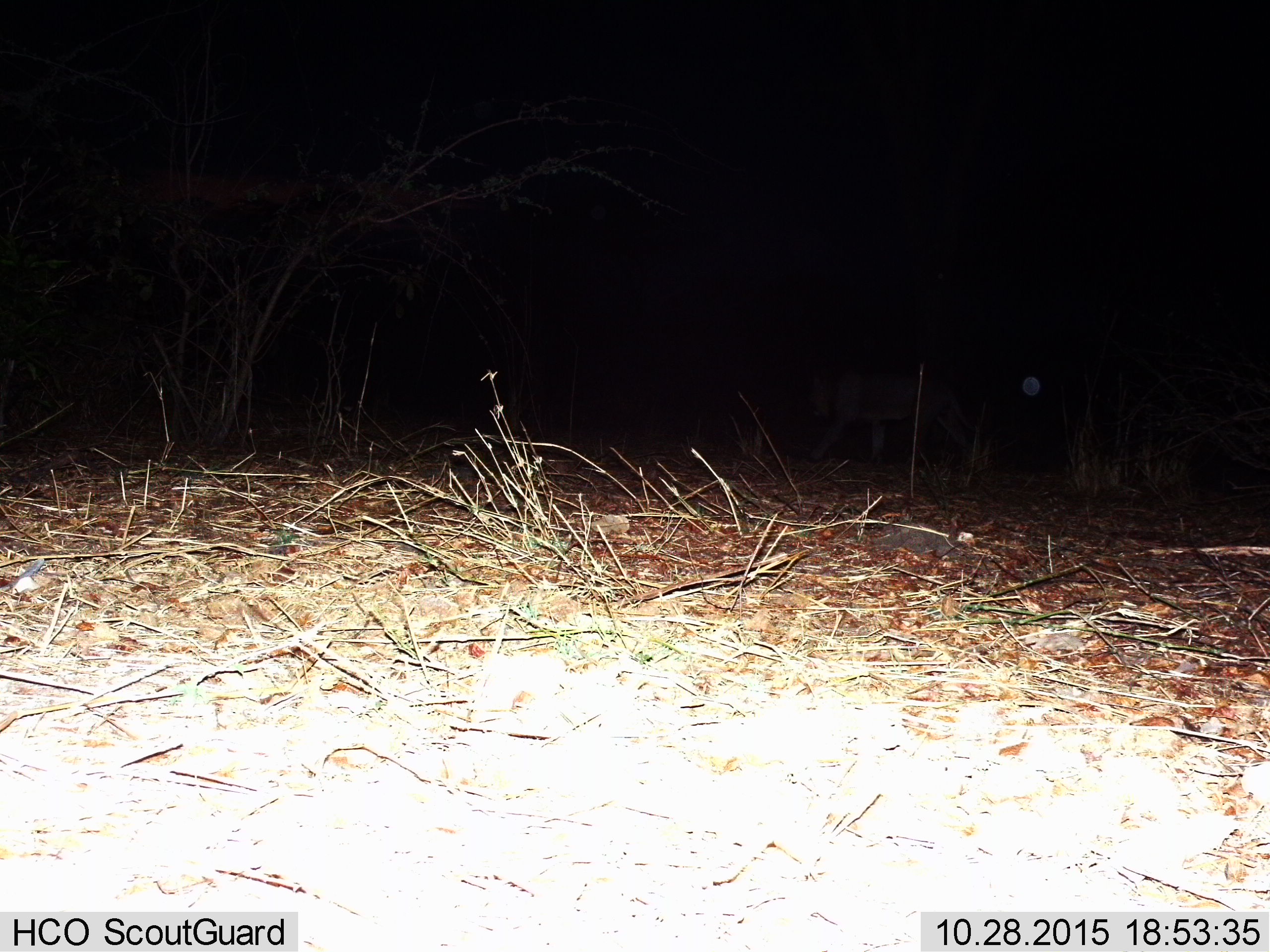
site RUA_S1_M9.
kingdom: Animalia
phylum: Chordata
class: Mammalia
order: Carnivora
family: Felidae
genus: Panthera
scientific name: Panthera leo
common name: lion female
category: lionfemale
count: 1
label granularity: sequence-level